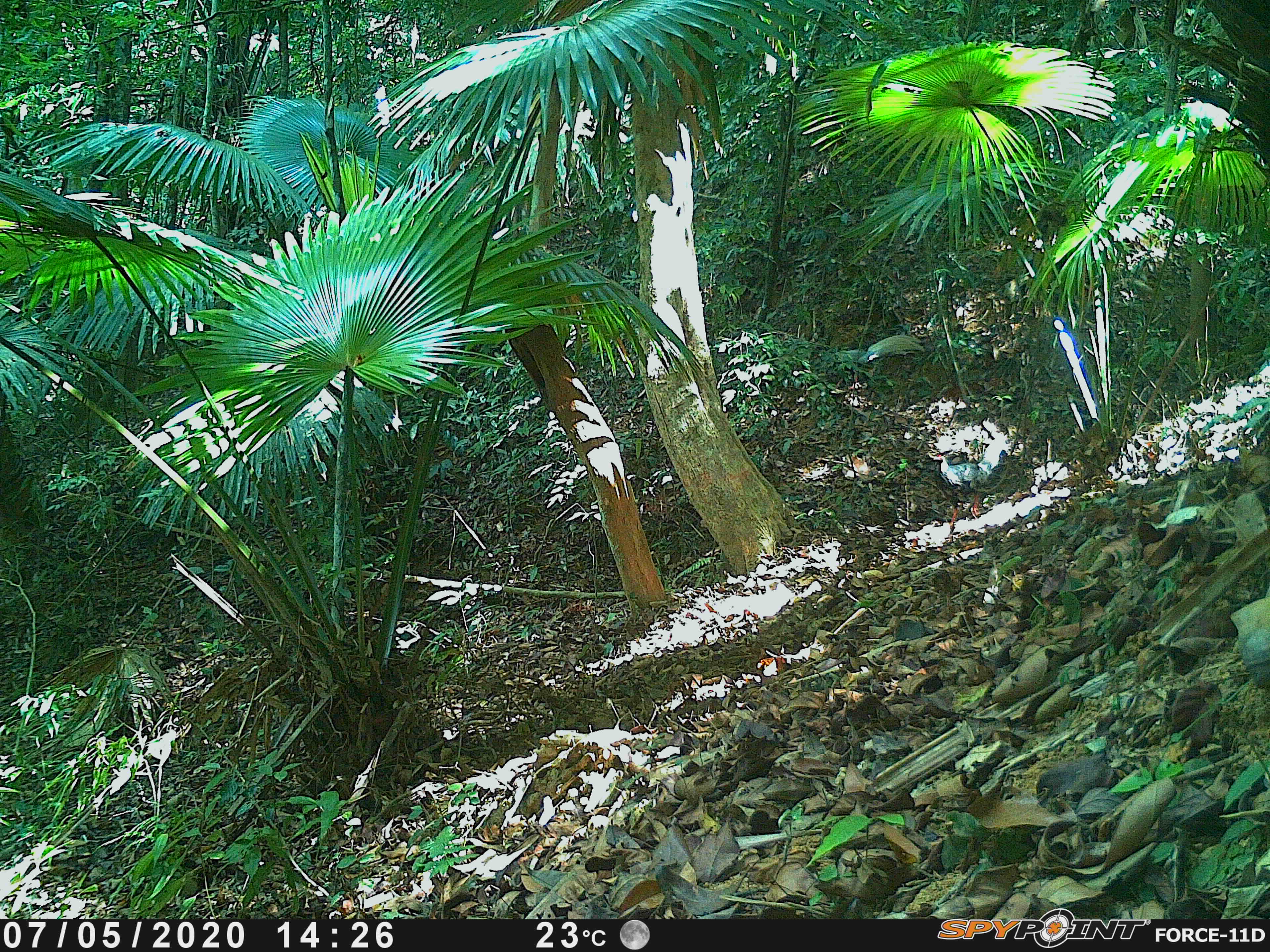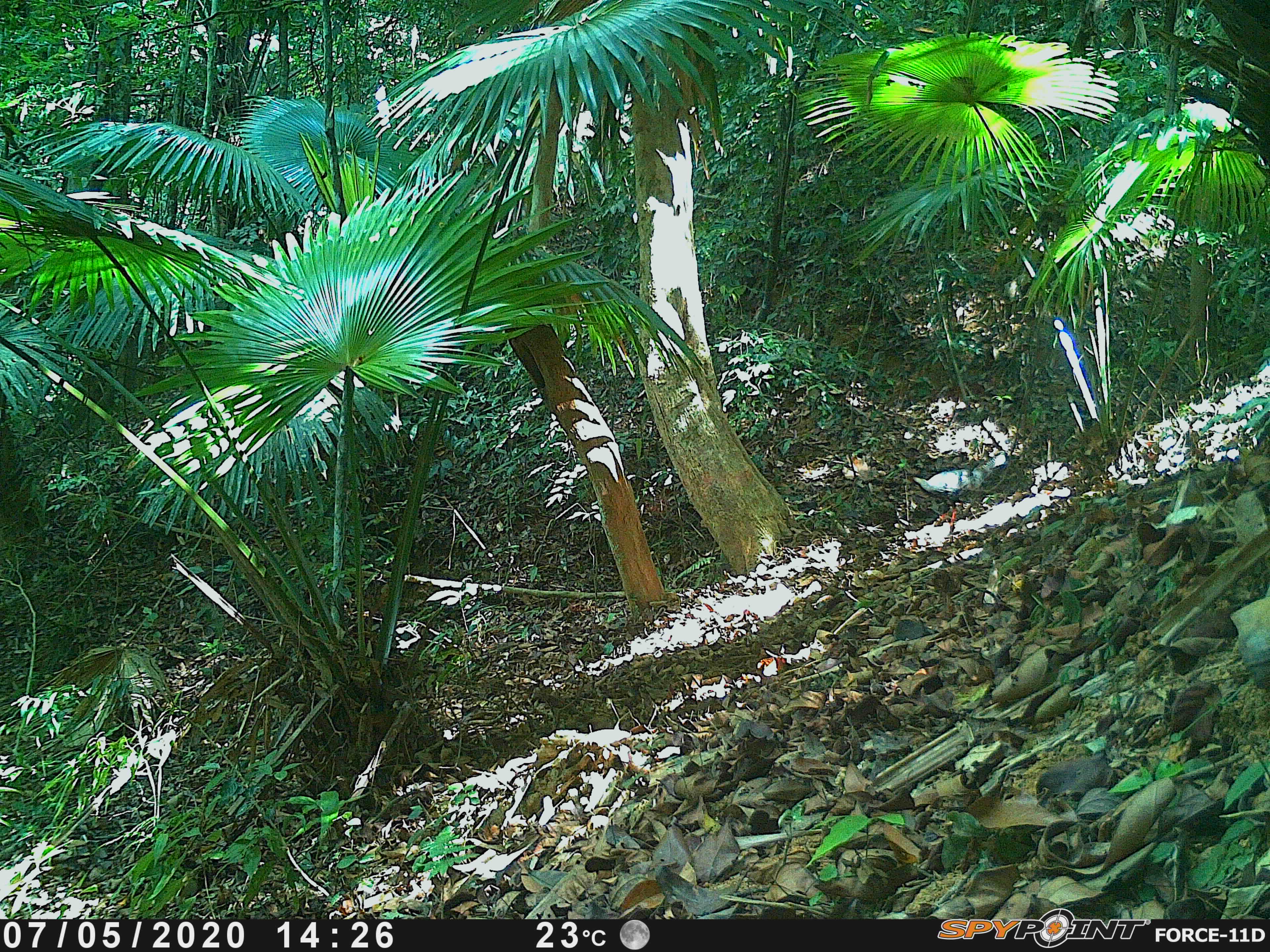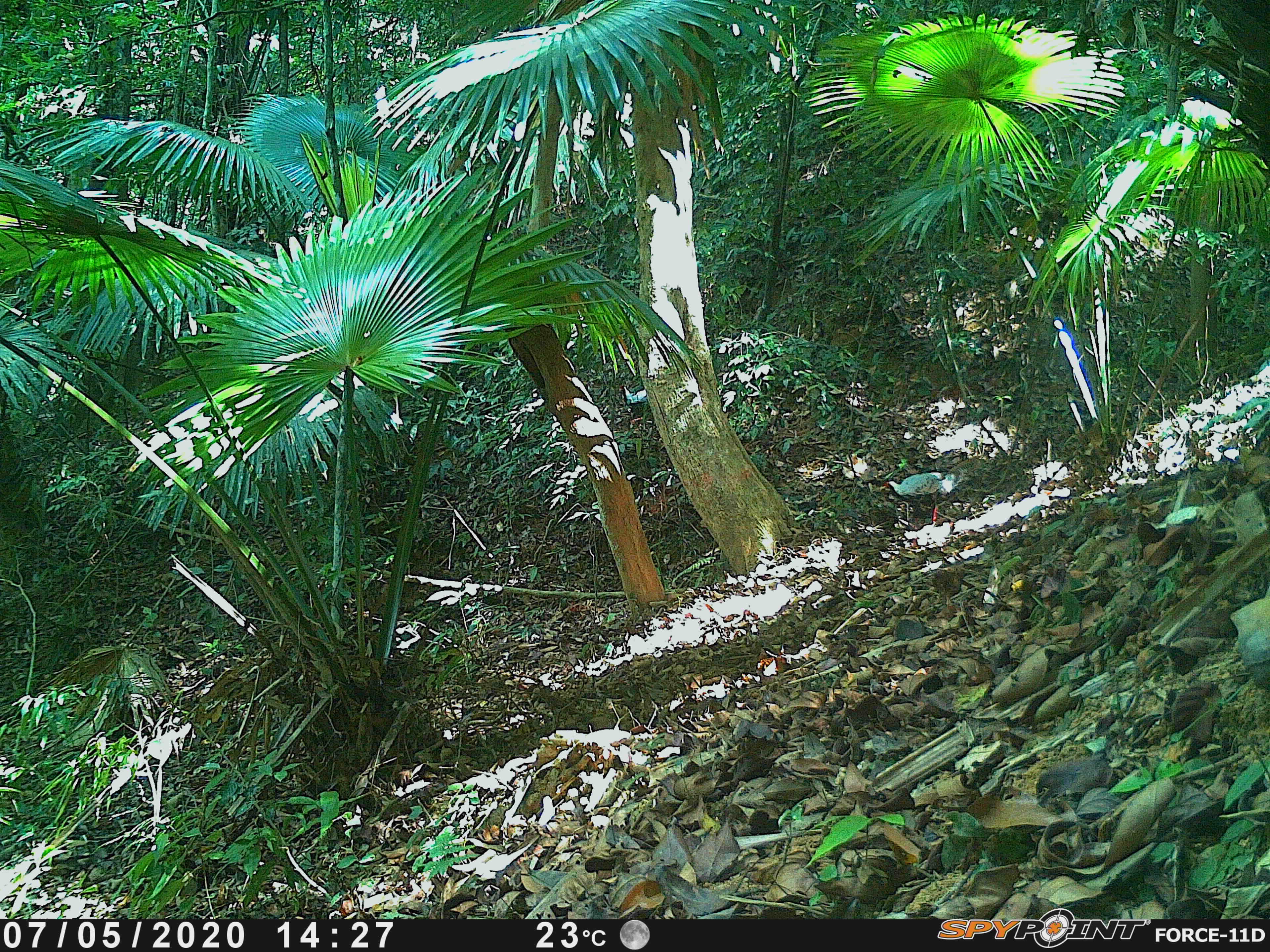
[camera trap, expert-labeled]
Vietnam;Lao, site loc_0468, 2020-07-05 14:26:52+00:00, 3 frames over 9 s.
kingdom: Animalia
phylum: Chordata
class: Aves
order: Galliformes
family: Phasianidae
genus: Lophura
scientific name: Lophura nycthemera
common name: silver pheasant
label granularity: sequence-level